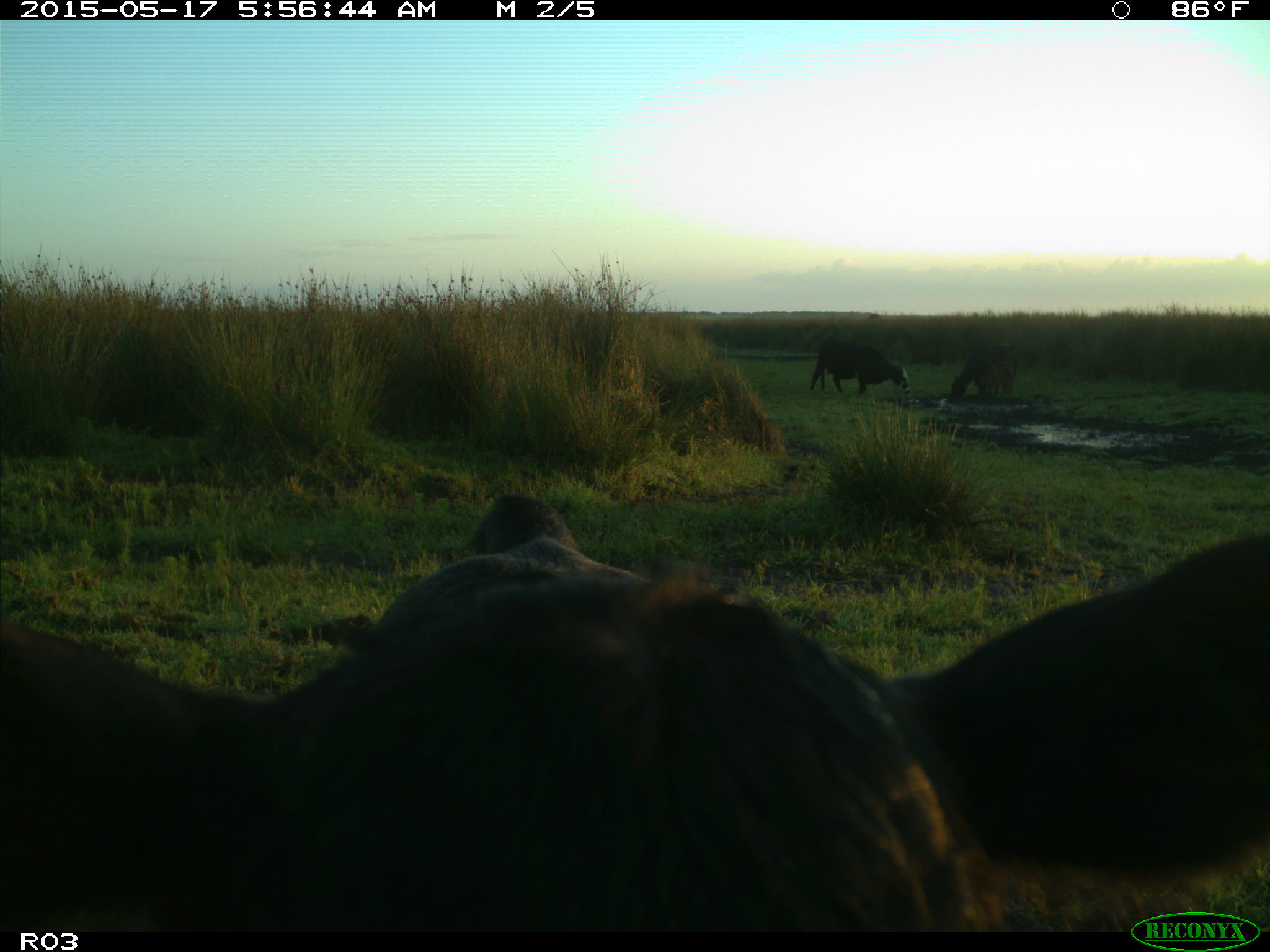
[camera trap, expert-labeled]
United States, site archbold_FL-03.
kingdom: Animalia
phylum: Chordata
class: Mammalia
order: Artiodactyla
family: Bovidae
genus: Bos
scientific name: Bos taurus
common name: domestic cow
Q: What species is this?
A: Bos taurus (domestic cow).